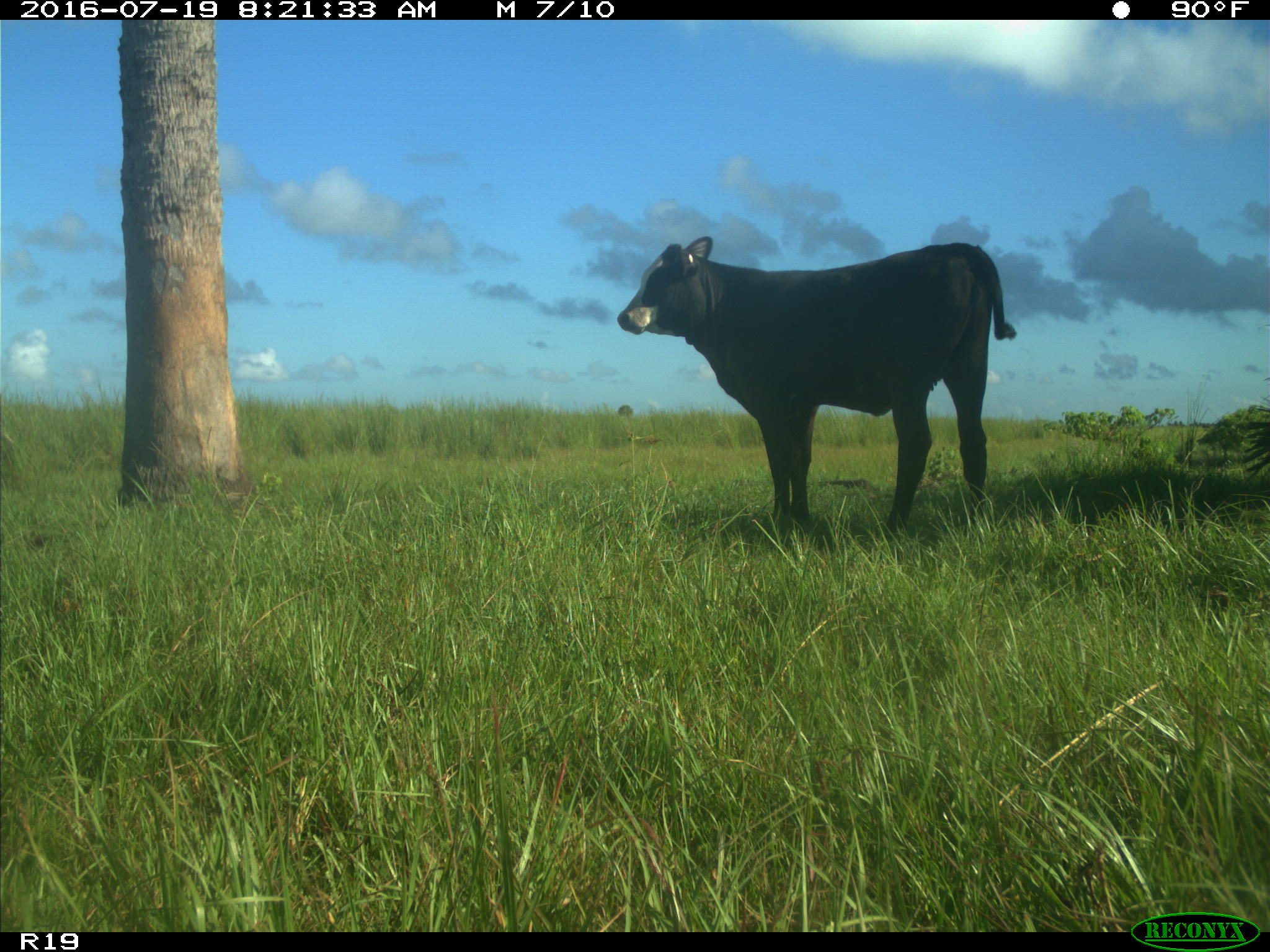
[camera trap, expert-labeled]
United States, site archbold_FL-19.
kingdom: Animalia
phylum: Chordata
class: Mammalia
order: Artiodactyla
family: Bovidae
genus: Bos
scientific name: Bos taurus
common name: domestic cow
Bos taurus (domestic cow).